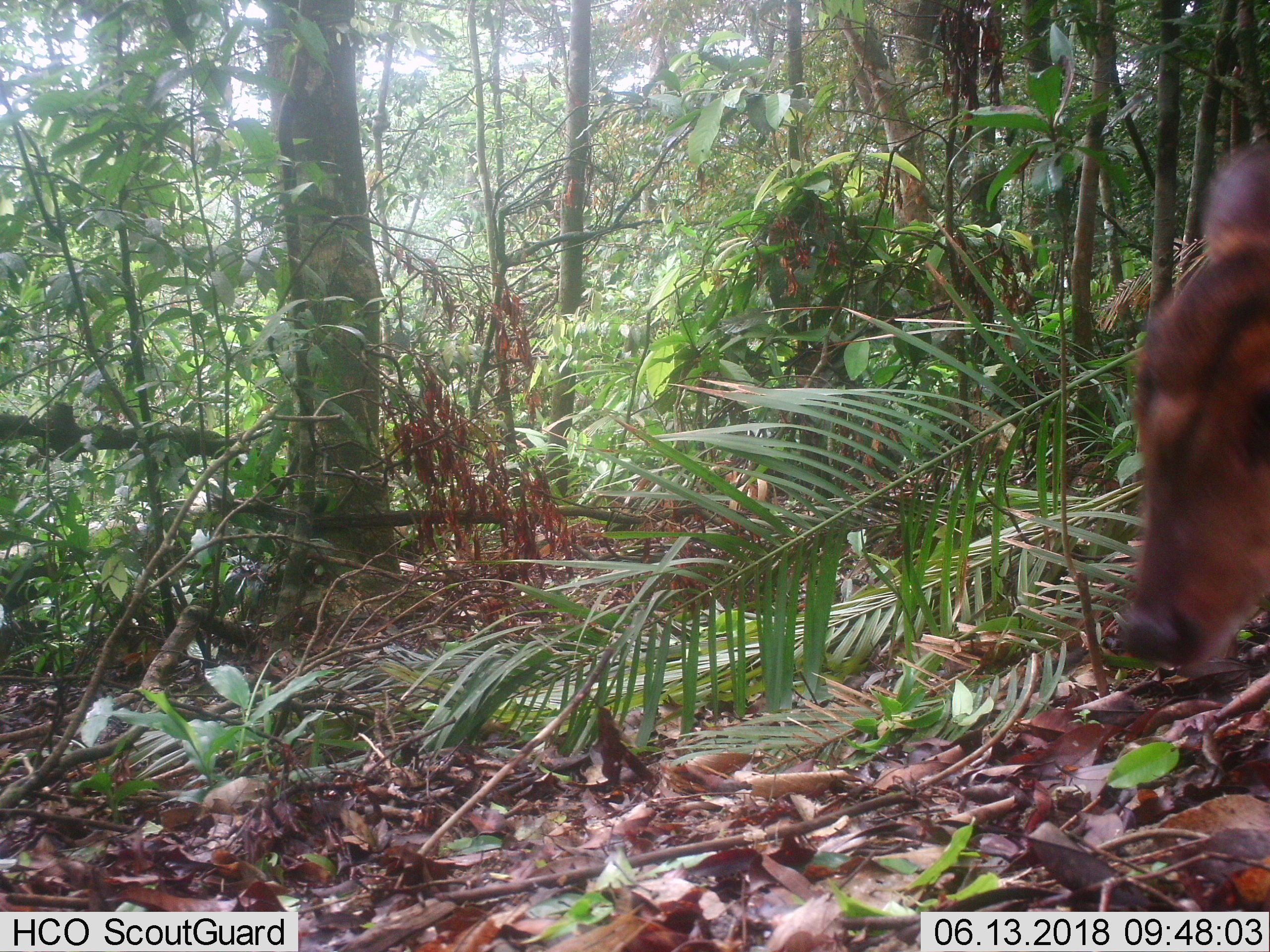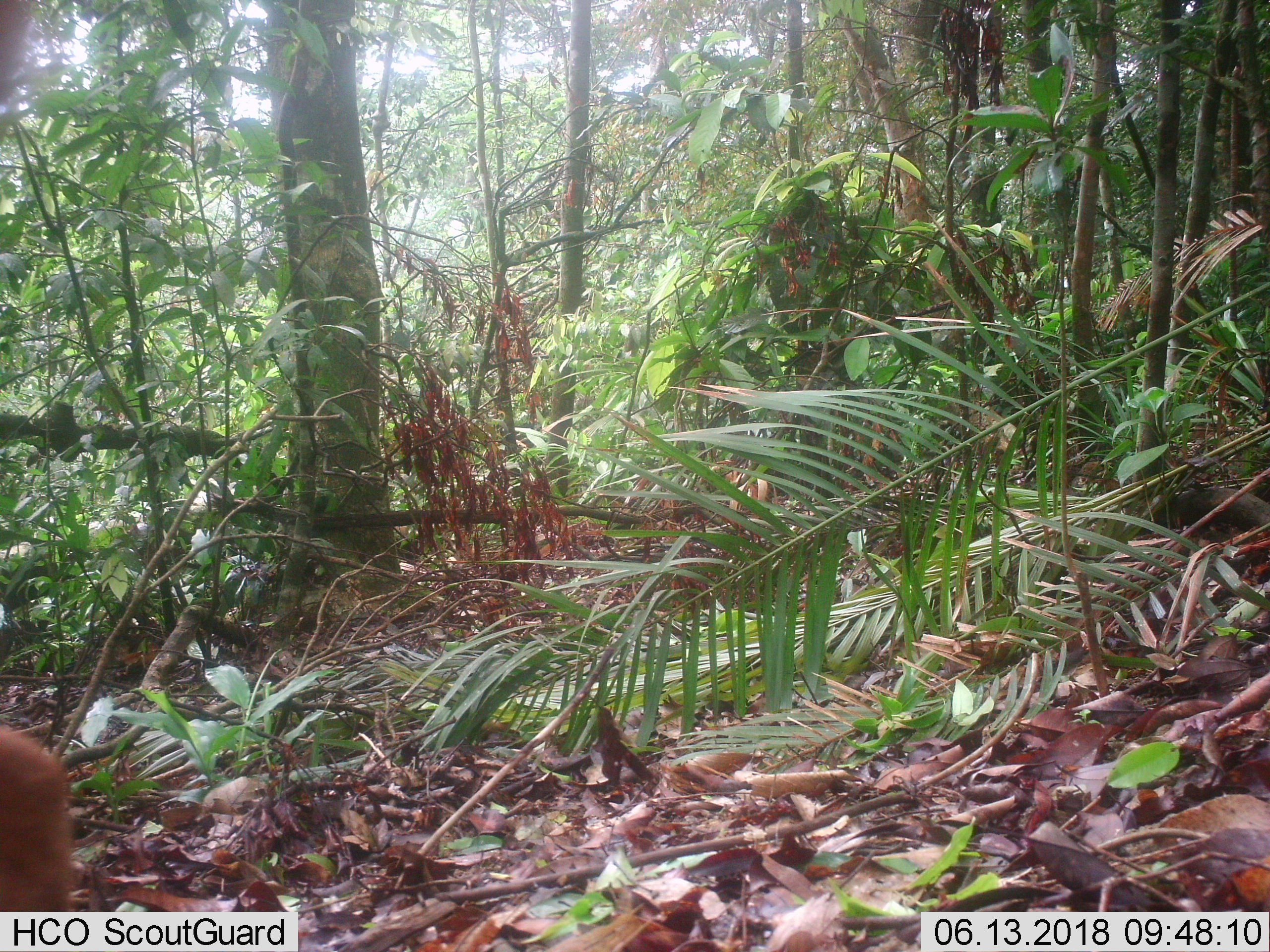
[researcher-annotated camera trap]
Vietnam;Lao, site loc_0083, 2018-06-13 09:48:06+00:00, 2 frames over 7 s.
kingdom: Animalia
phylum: Chordata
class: Mammalia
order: Artiodactyla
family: Cervidae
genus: Muntiacus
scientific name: Muntiacus vuquangensis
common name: large-antlered muntjac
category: large antlered muntjac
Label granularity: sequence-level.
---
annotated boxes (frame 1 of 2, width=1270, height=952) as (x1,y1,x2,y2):
large antlered muntjac: (1115,141,1270,665)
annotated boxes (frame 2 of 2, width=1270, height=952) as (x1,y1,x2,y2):
large antlered muntjac: (0,0,73,909)